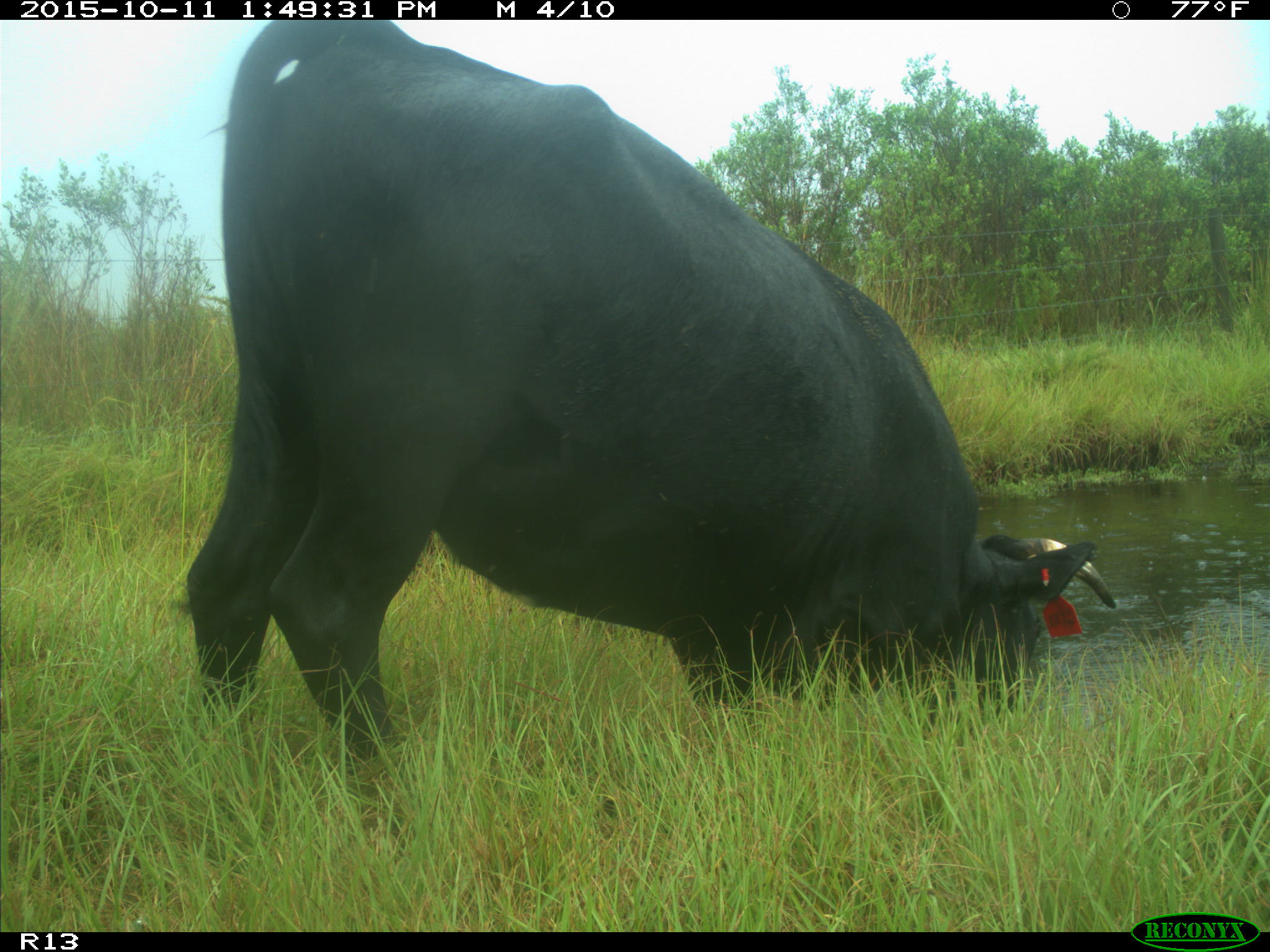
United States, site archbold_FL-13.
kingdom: Animalia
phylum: Chordata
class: Mammalia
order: Artiodactyla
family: Bovidae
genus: Bos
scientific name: Bos taurus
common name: domestic cow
Bos taurus (domestic cow).